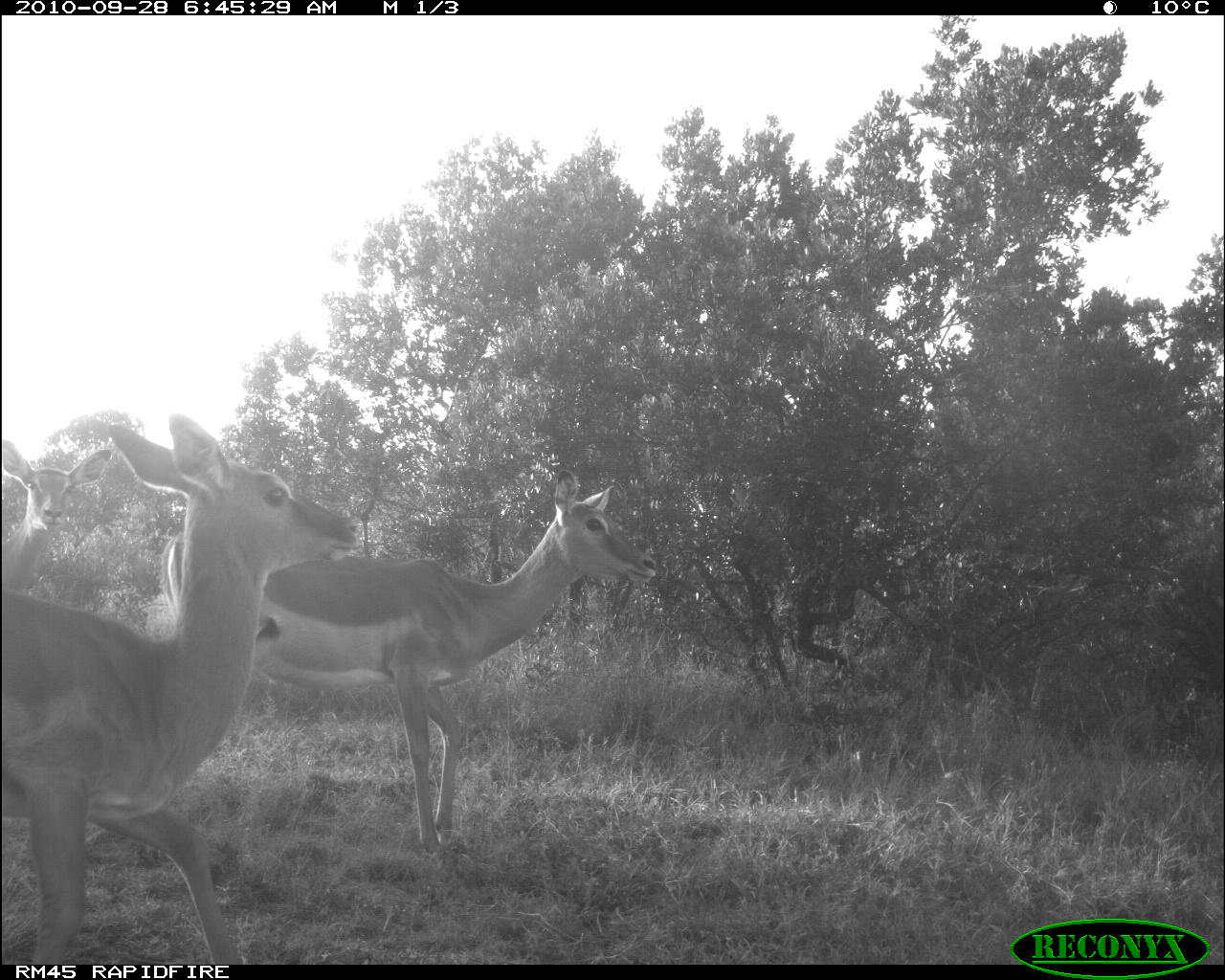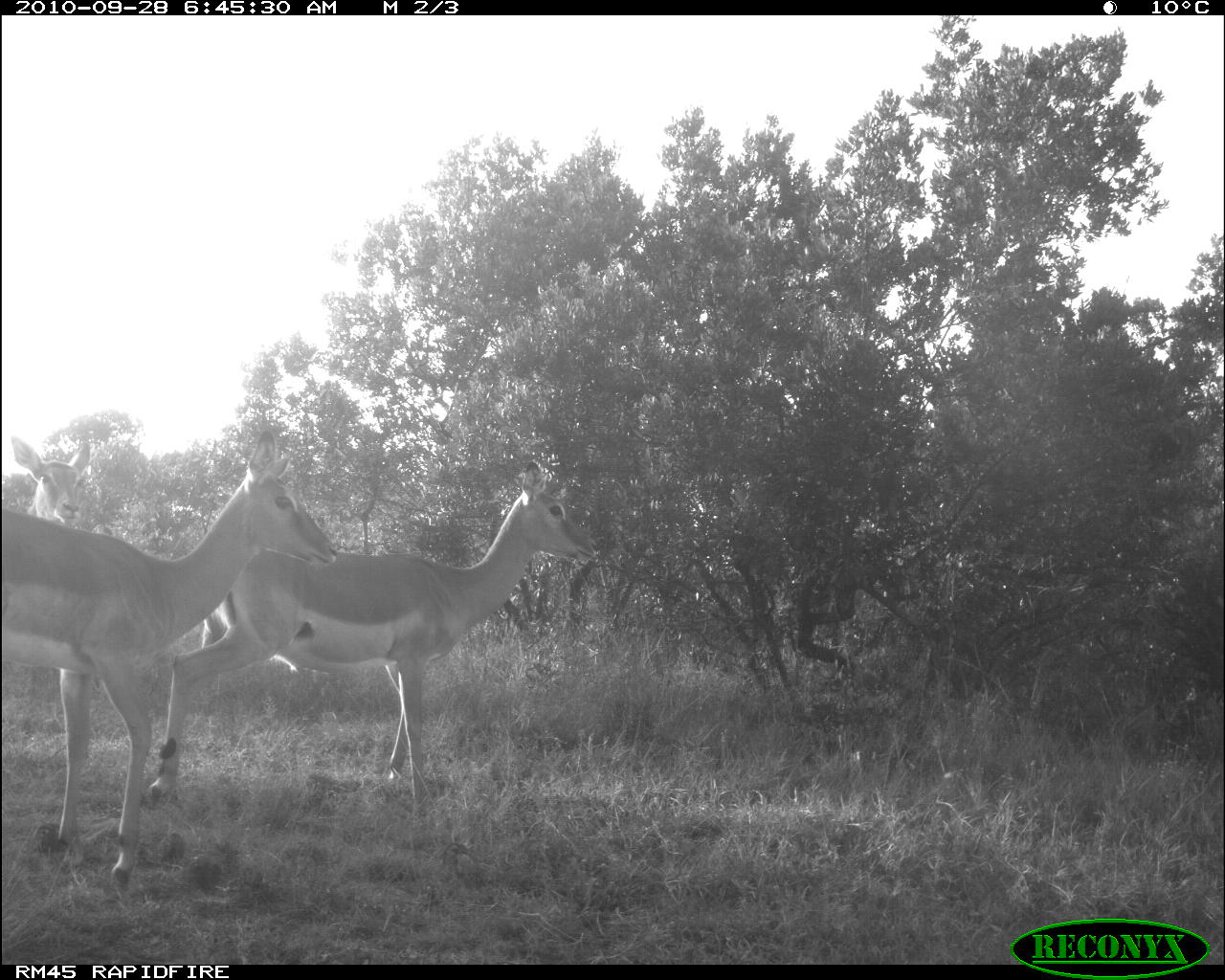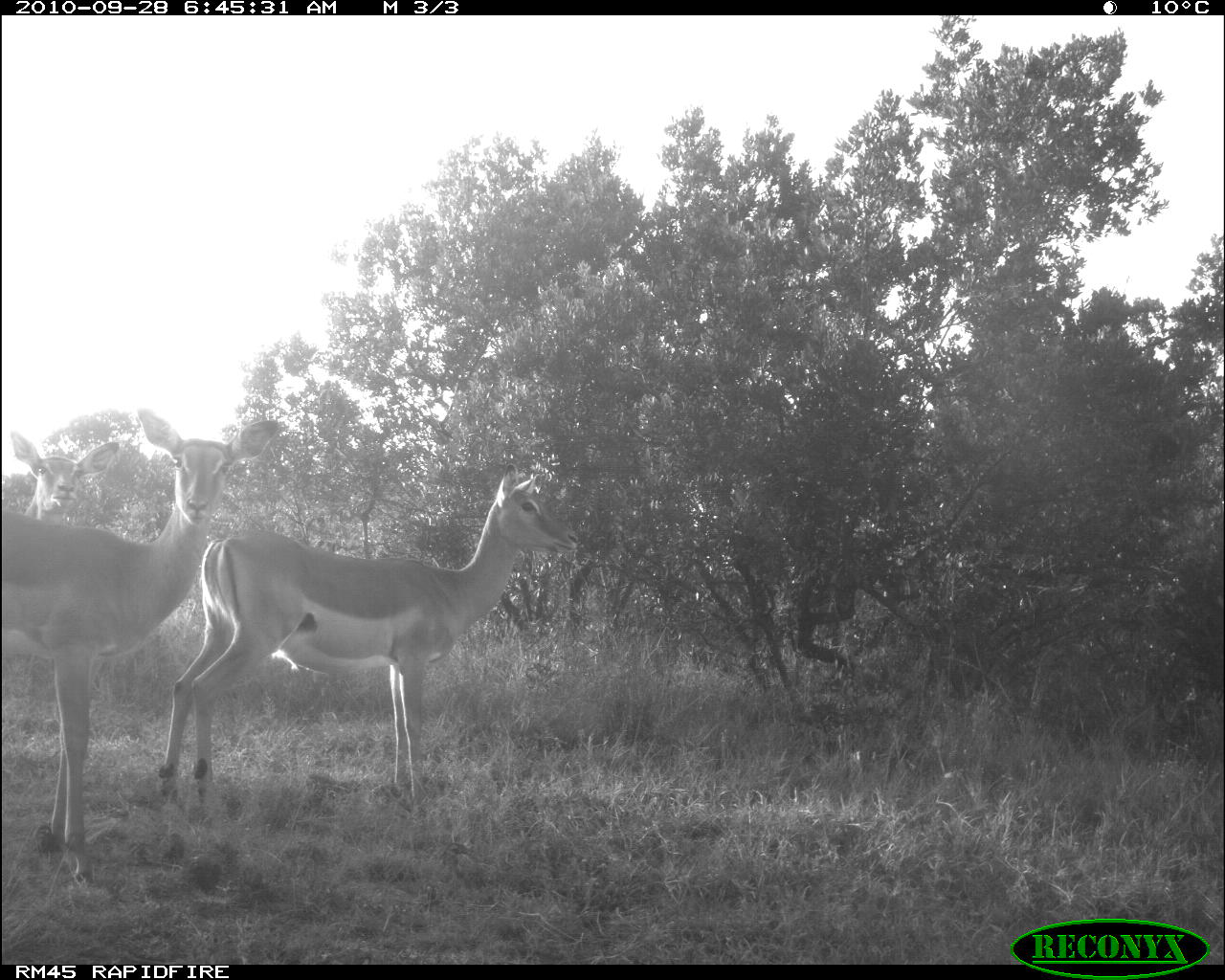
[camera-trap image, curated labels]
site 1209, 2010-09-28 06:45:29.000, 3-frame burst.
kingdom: Animalia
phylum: Chordata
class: Mammalia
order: Artiodactyla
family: Bovidae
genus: Aepyceros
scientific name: Aepyceros melampus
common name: impala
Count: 3.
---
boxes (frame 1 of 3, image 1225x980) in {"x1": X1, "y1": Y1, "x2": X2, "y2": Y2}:
aepyceros melampus: {"x1": 3, "y1": 413, "x2": 358, "y2": 964}; {"x1": 155, "y1": 470, "x2": 656, "y2": 858}; {"x1": 3, "y1": 437, "x2": 108, "y2": 590}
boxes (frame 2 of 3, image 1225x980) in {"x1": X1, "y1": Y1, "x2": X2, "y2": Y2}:
aepyceros melampus: {"x1": 147, "y1": 457, "x2": 597, "y2": 810}; {"x1": 1, "y1": 431, "x2": 339, "y2": 892}; {"x1": 10, "y1": 436, "x2": 91, "y2": 522}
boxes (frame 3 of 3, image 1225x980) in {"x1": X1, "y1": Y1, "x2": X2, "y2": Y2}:
aepyceros melampus: {"x1": 161, "y1": 472, "x2": 574, "y2": 814}; {"x1": 1, "y1": 404, "x2": 282, "y2": 889}; {"x1": 7, "y1": 432, "x2": 125, "y2": 523}